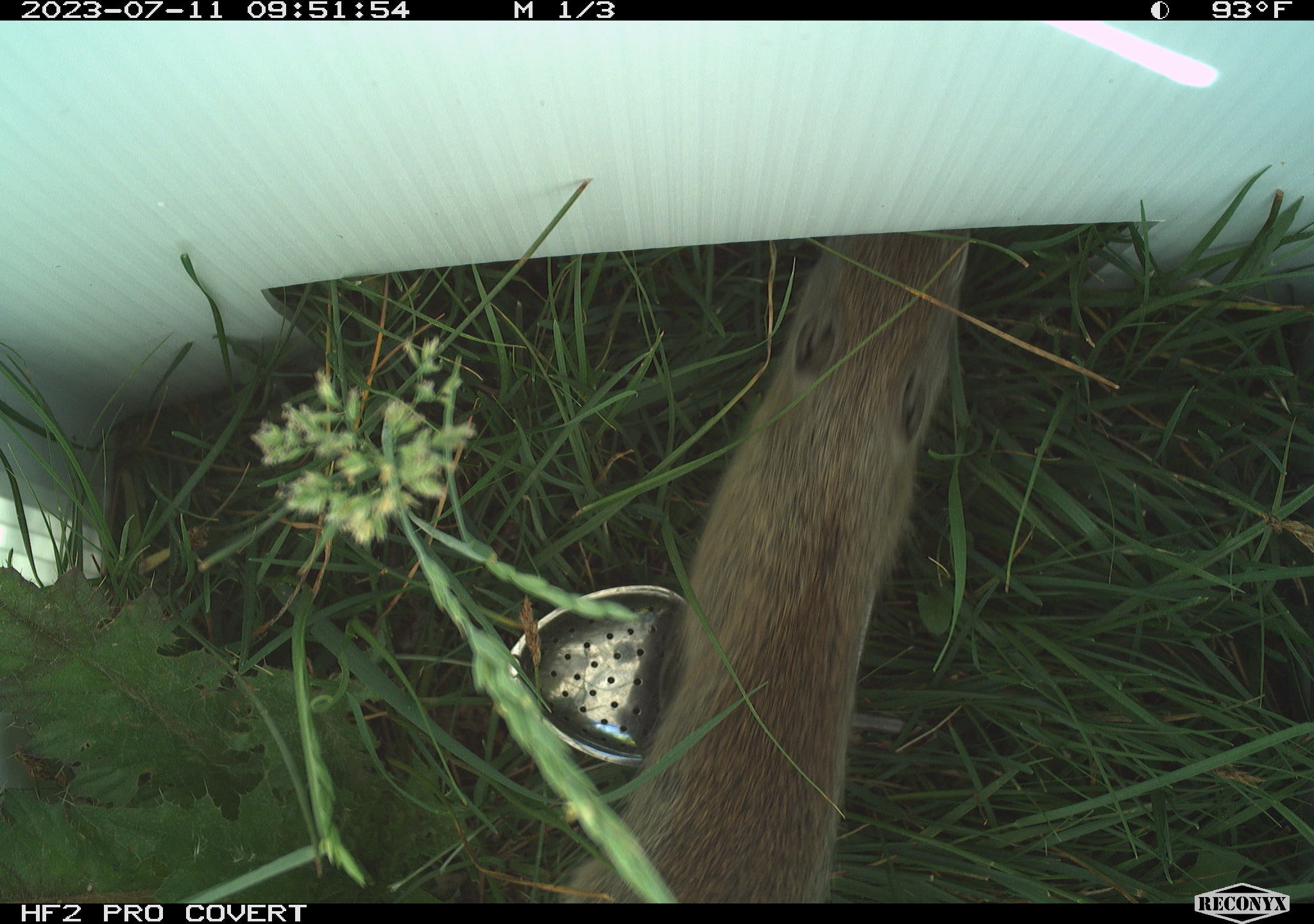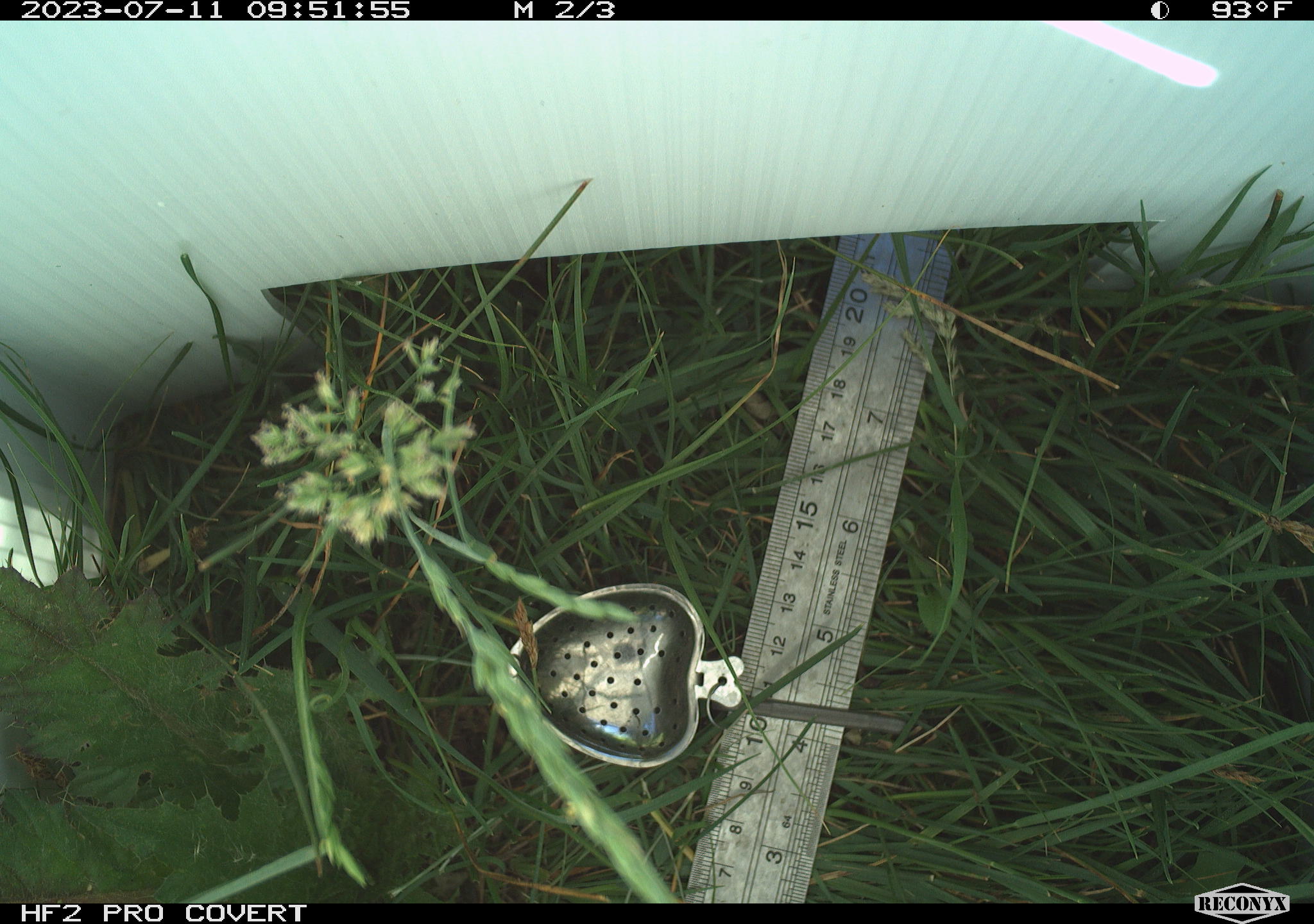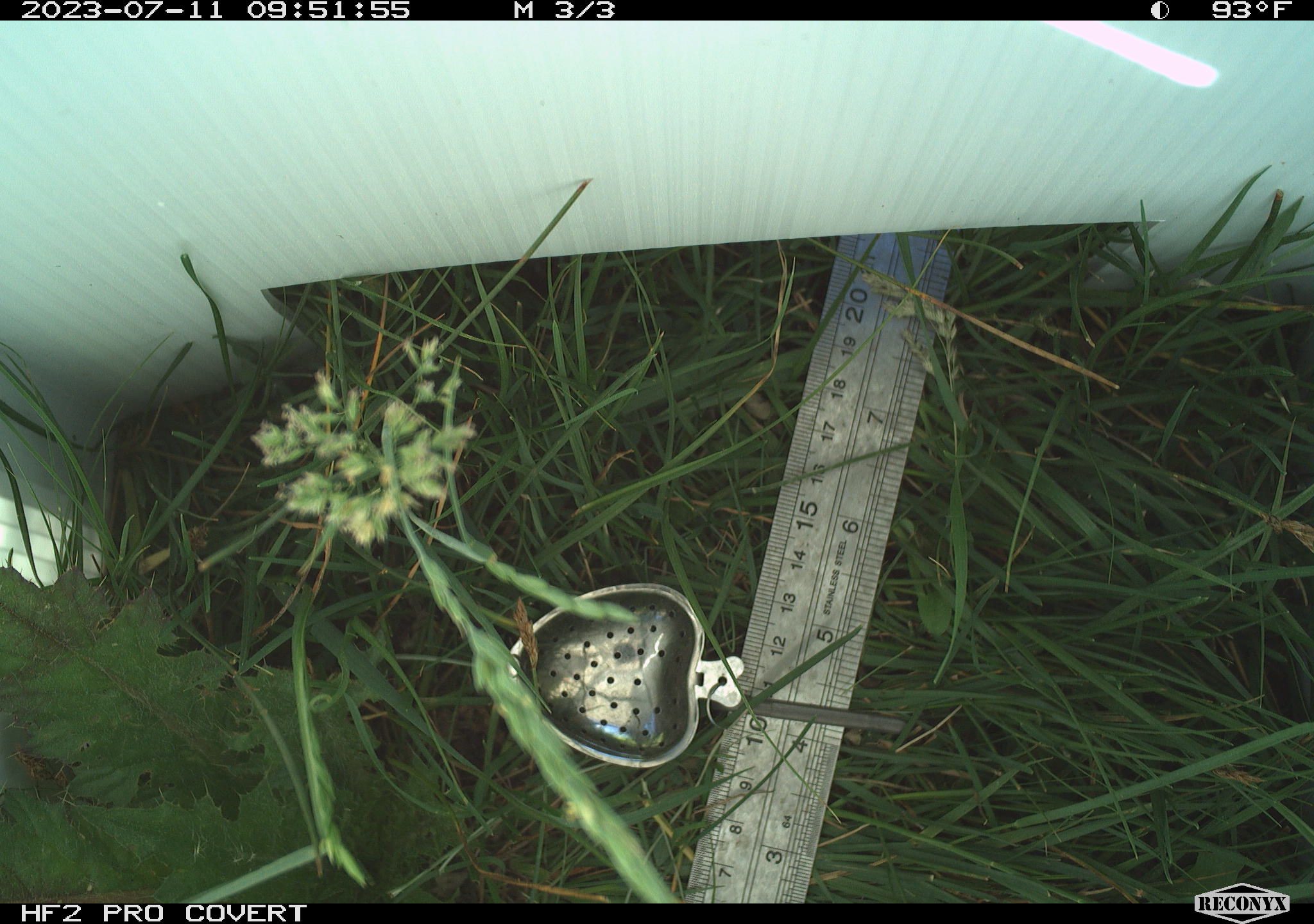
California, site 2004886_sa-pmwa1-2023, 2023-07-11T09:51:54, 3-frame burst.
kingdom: Animalia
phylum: Chordata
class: Mammalia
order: Rodentia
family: Sciuridae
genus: Urocitellus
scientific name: Urocitellus beldingi beldingi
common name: belding's ground squirrel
Belding's ground squirrel (Urocitellus beldingi beldingi).